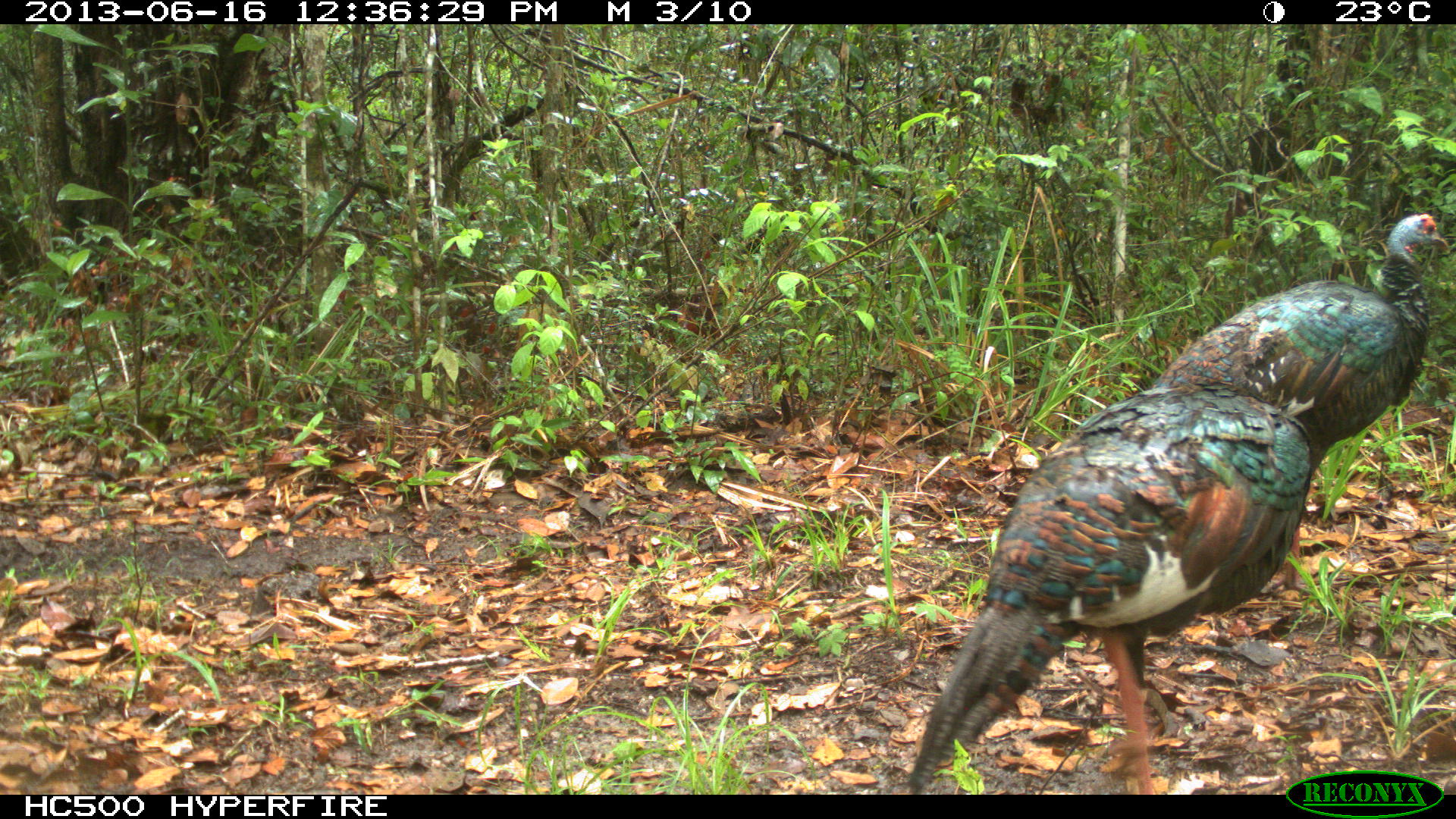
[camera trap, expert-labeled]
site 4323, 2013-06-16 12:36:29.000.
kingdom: Animalia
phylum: Chordata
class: Aves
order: Galliformes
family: Phasianidae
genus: Meleagris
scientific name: Meleagris ocellata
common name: ocellated turkey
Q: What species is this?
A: Meleagris ocellata (ocellated turkey).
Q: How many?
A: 2.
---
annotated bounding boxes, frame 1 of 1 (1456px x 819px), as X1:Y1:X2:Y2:
meleagris ocellata: 899:377:1313:790; 1150:212:1450:596